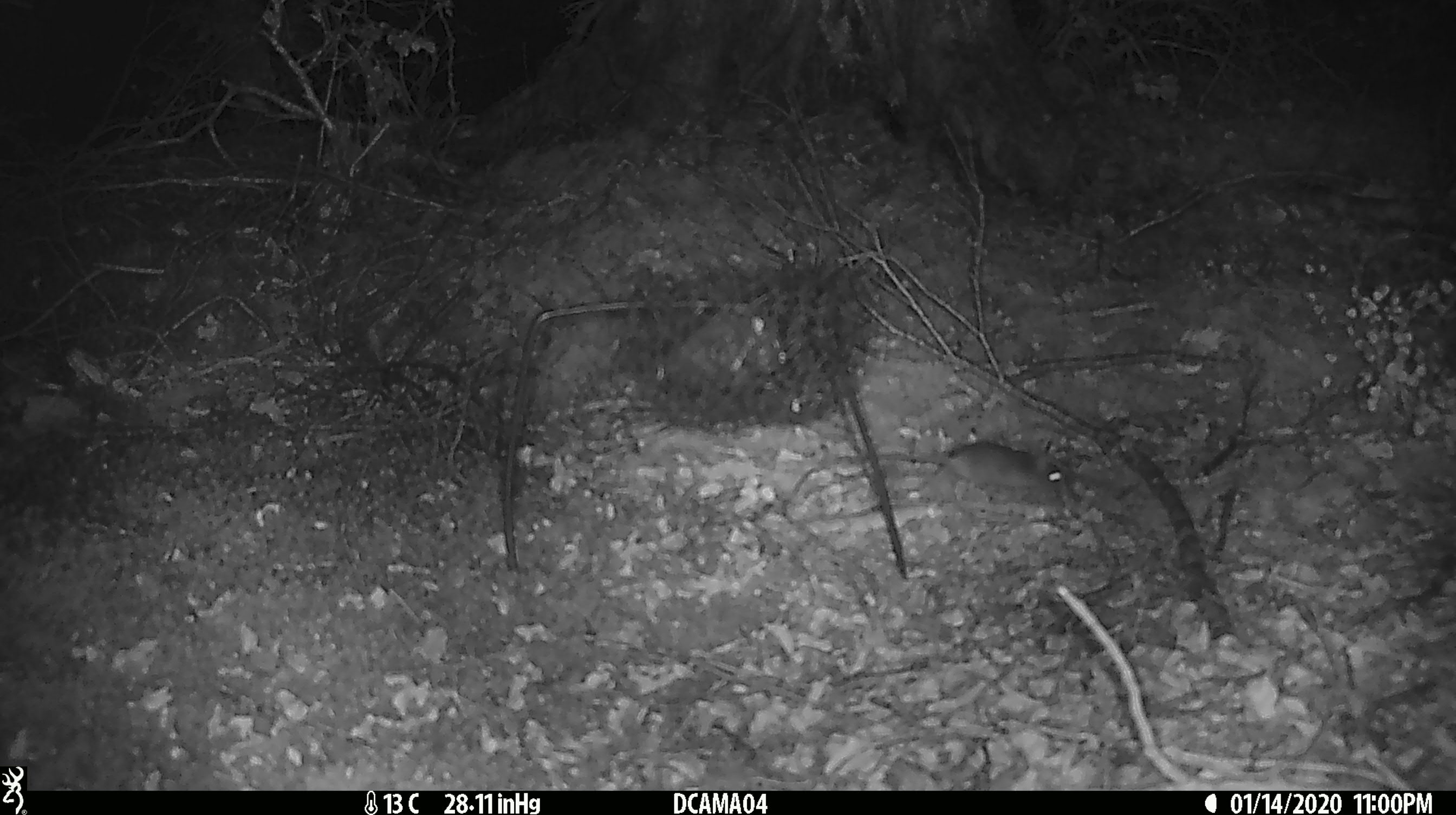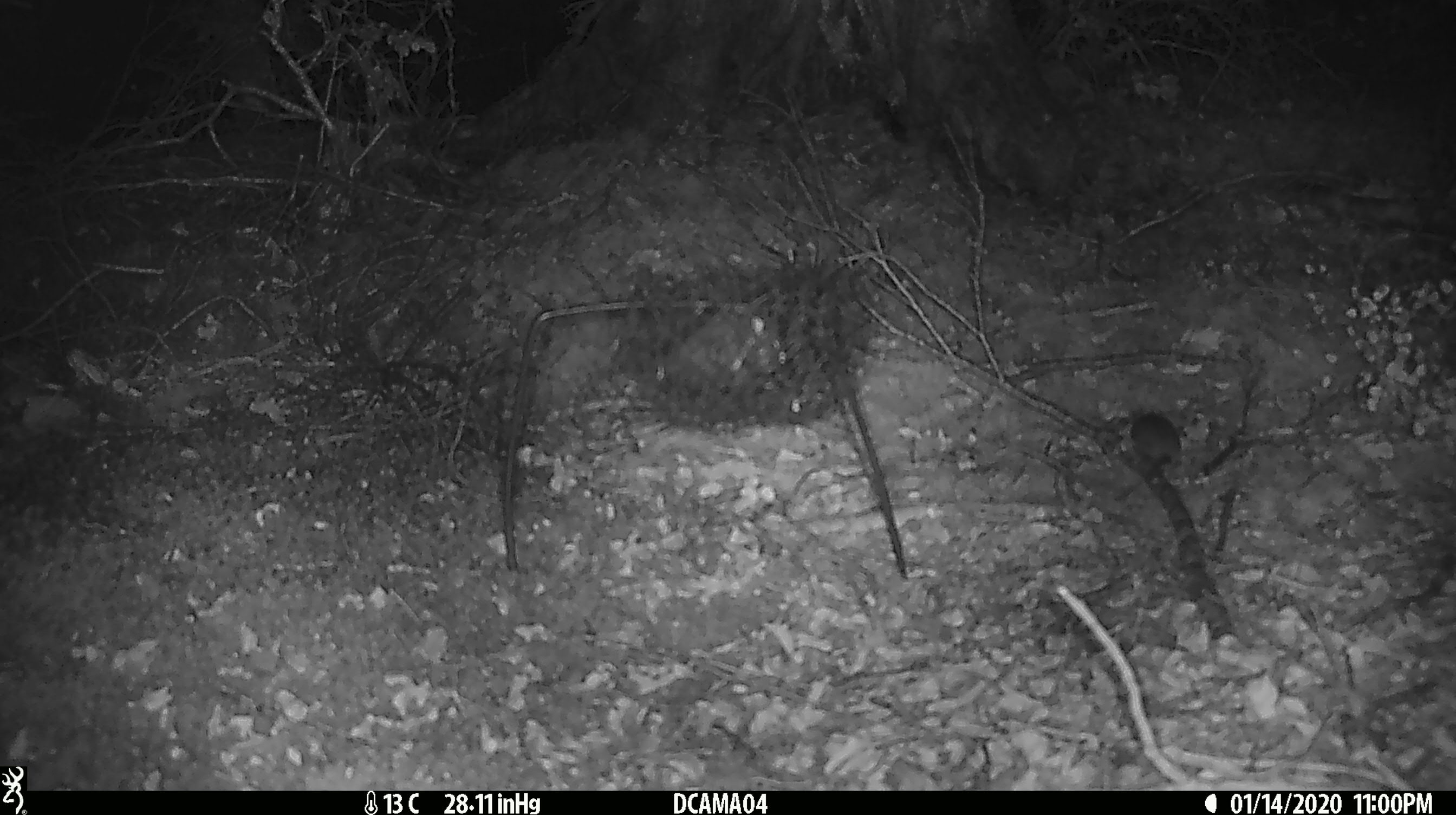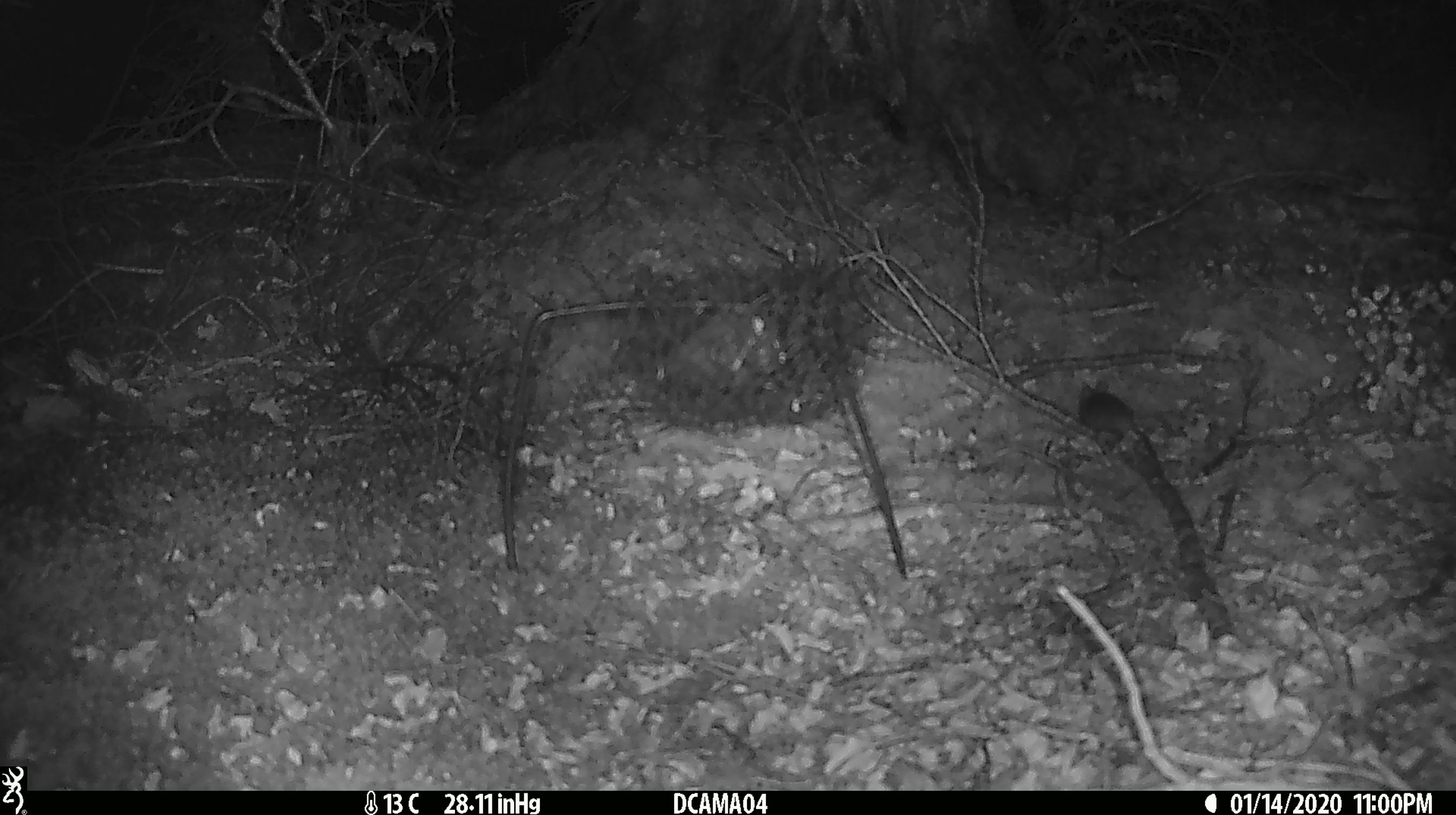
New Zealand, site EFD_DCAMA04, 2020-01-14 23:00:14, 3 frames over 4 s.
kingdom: Animalia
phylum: Chordata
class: Mammalia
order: Rodentia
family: Muridae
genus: Mus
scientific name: Mus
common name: mouse